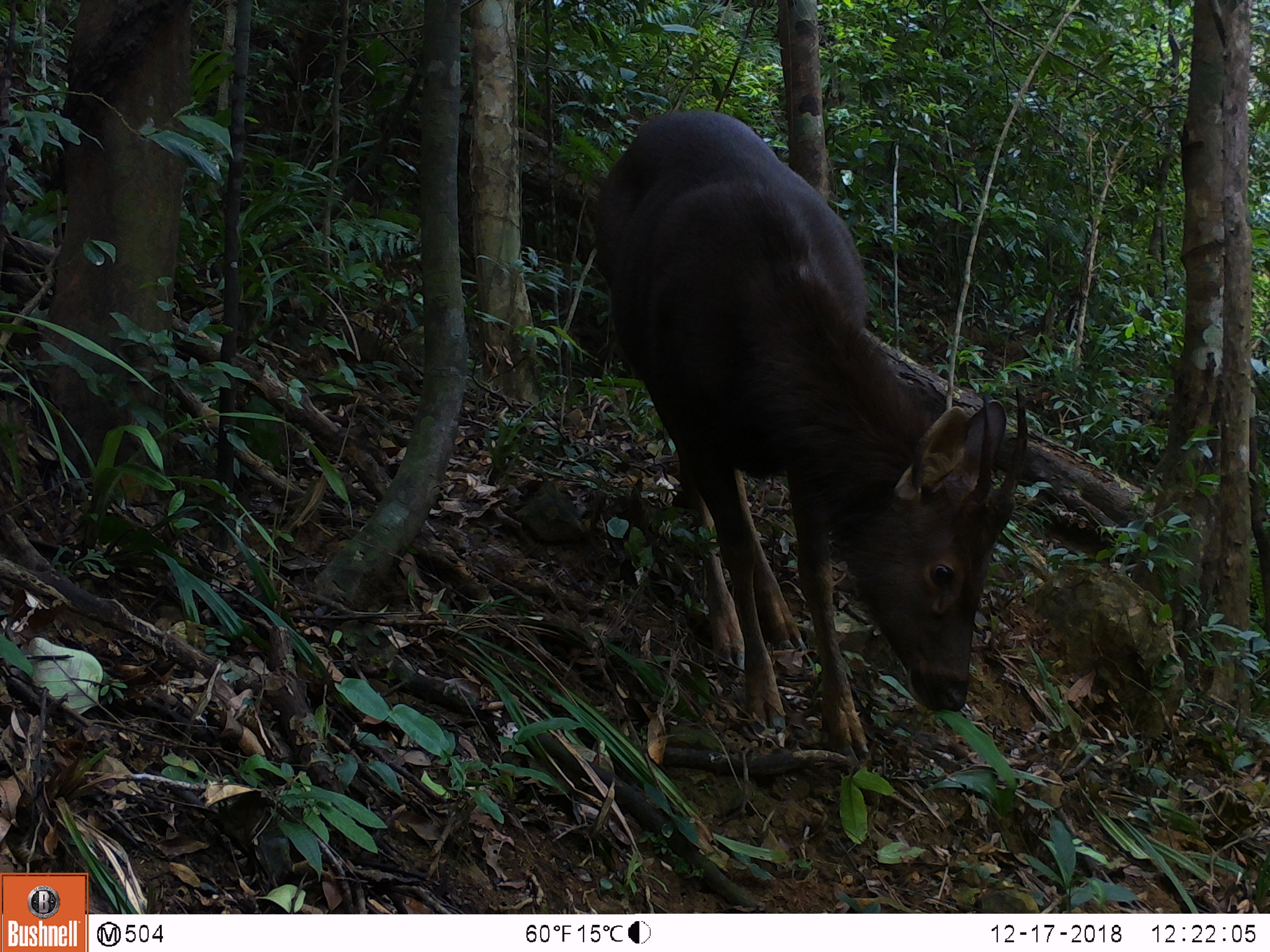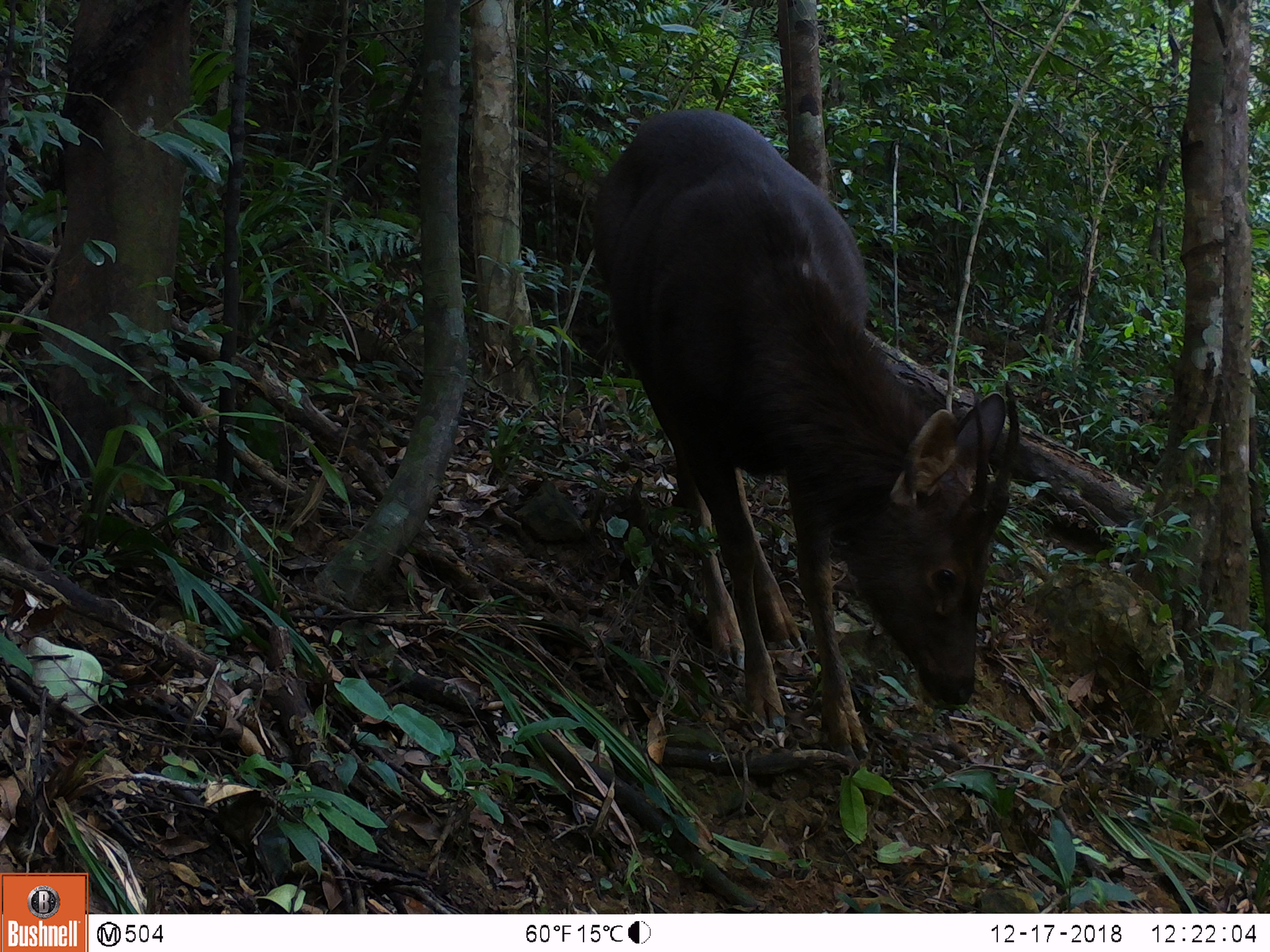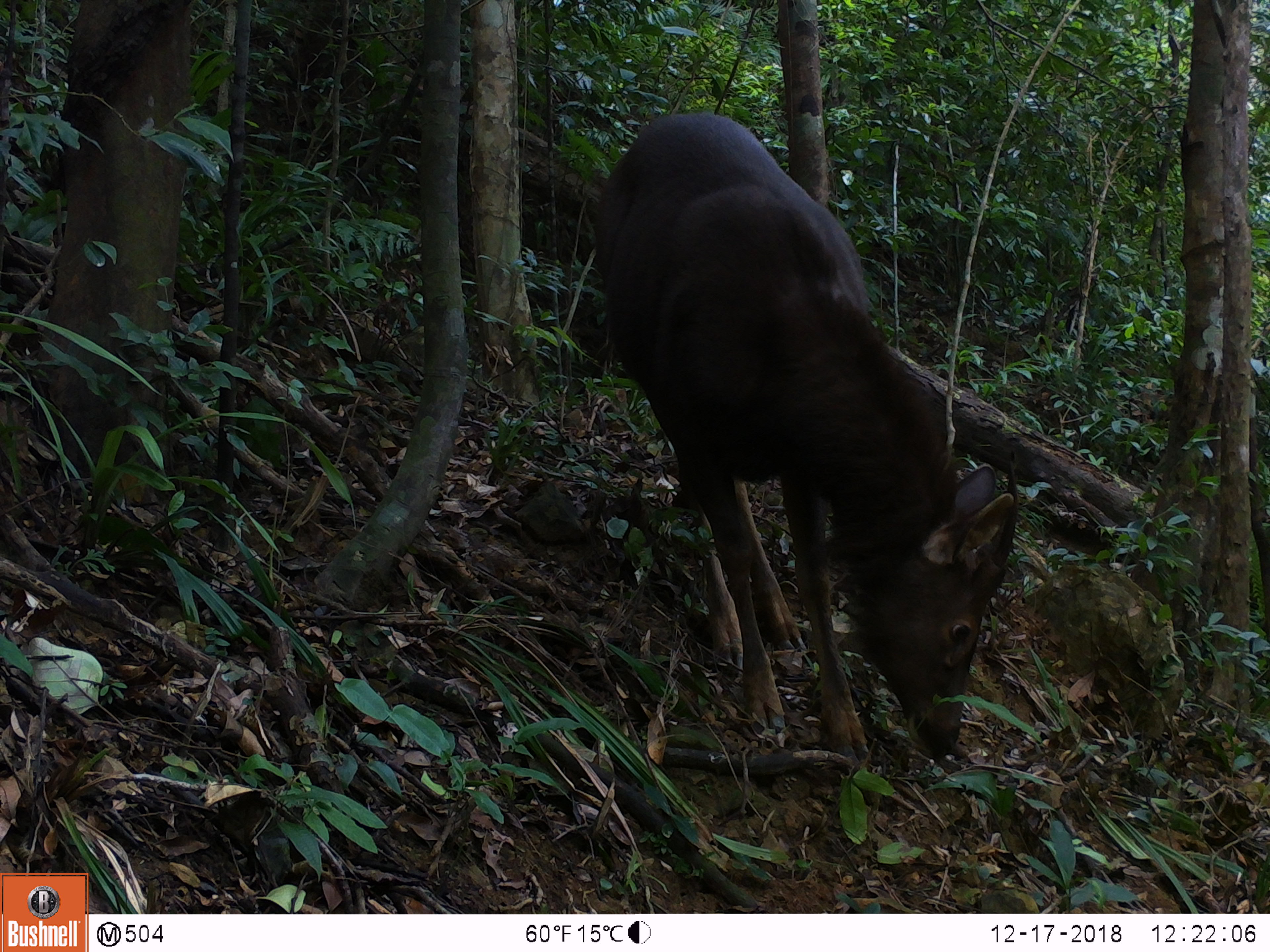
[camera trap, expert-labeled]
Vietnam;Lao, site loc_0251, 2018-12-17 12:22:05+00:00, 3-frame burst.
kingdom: Animalia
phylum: Chordata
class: Mammalia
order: Artiodactyla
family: Cervidae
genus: Rusa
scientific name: Rusa unicolor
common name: sambar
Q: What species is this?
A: Sambar (Rusa unicolor).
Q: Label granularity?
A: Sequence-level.